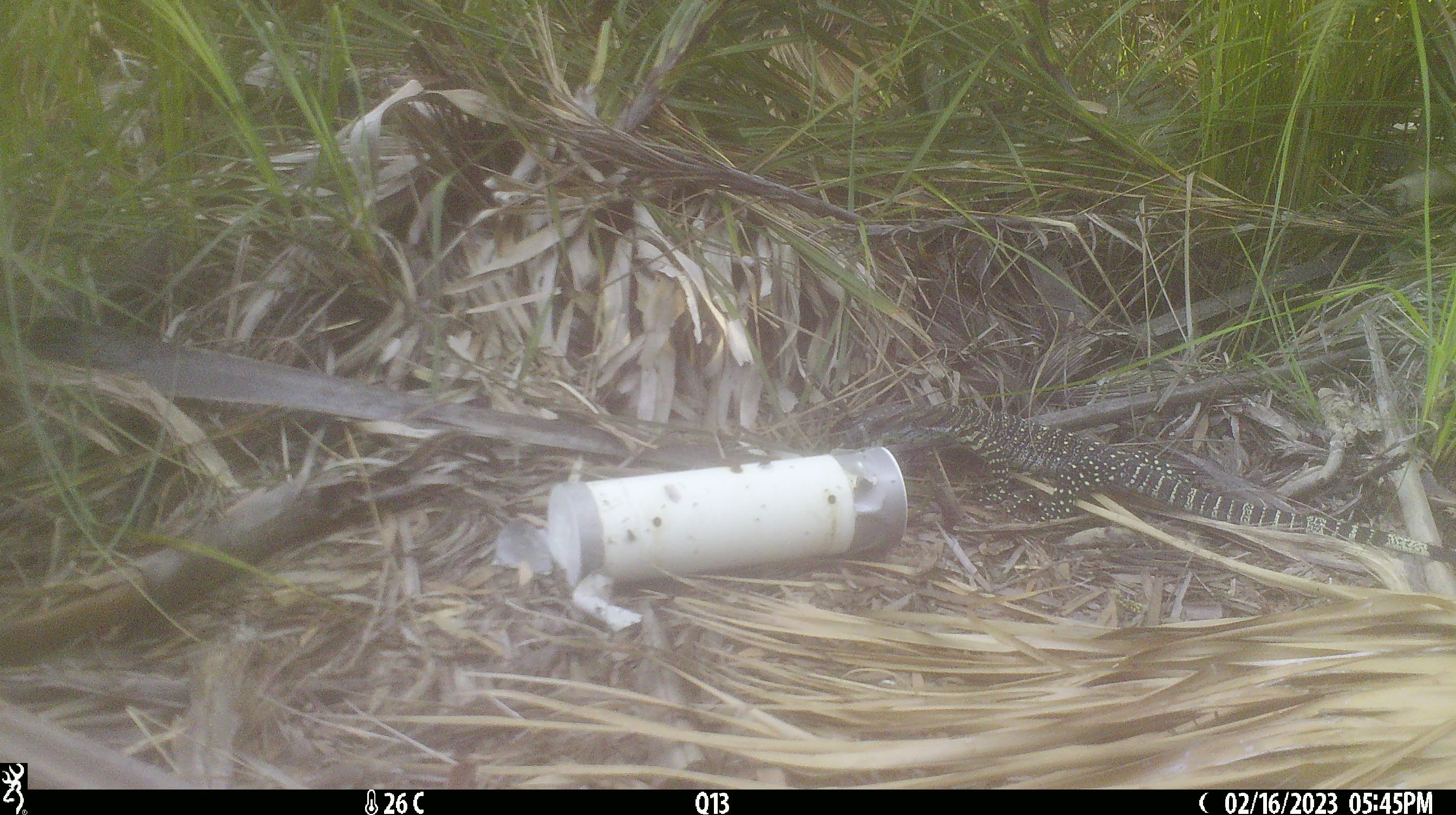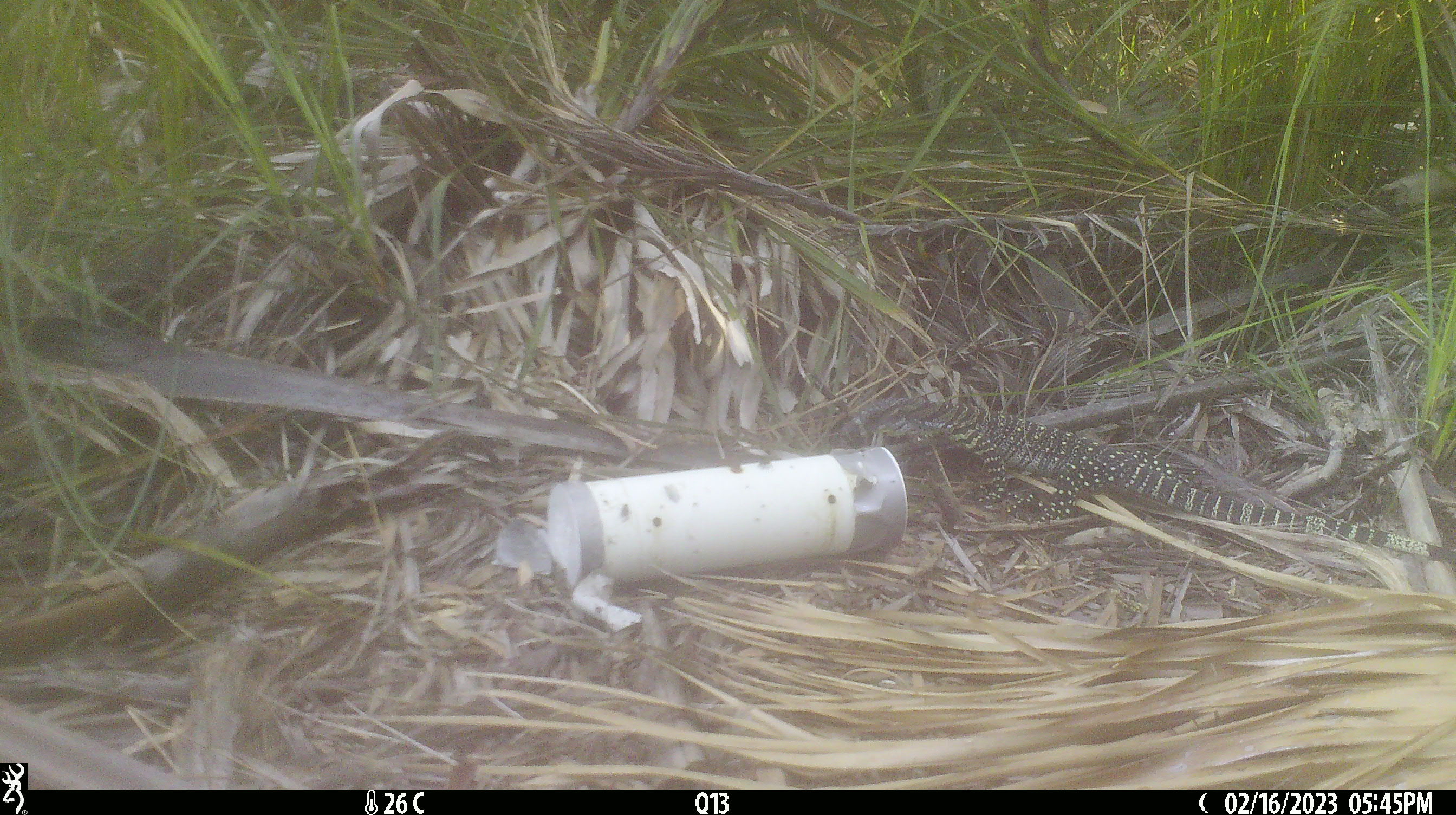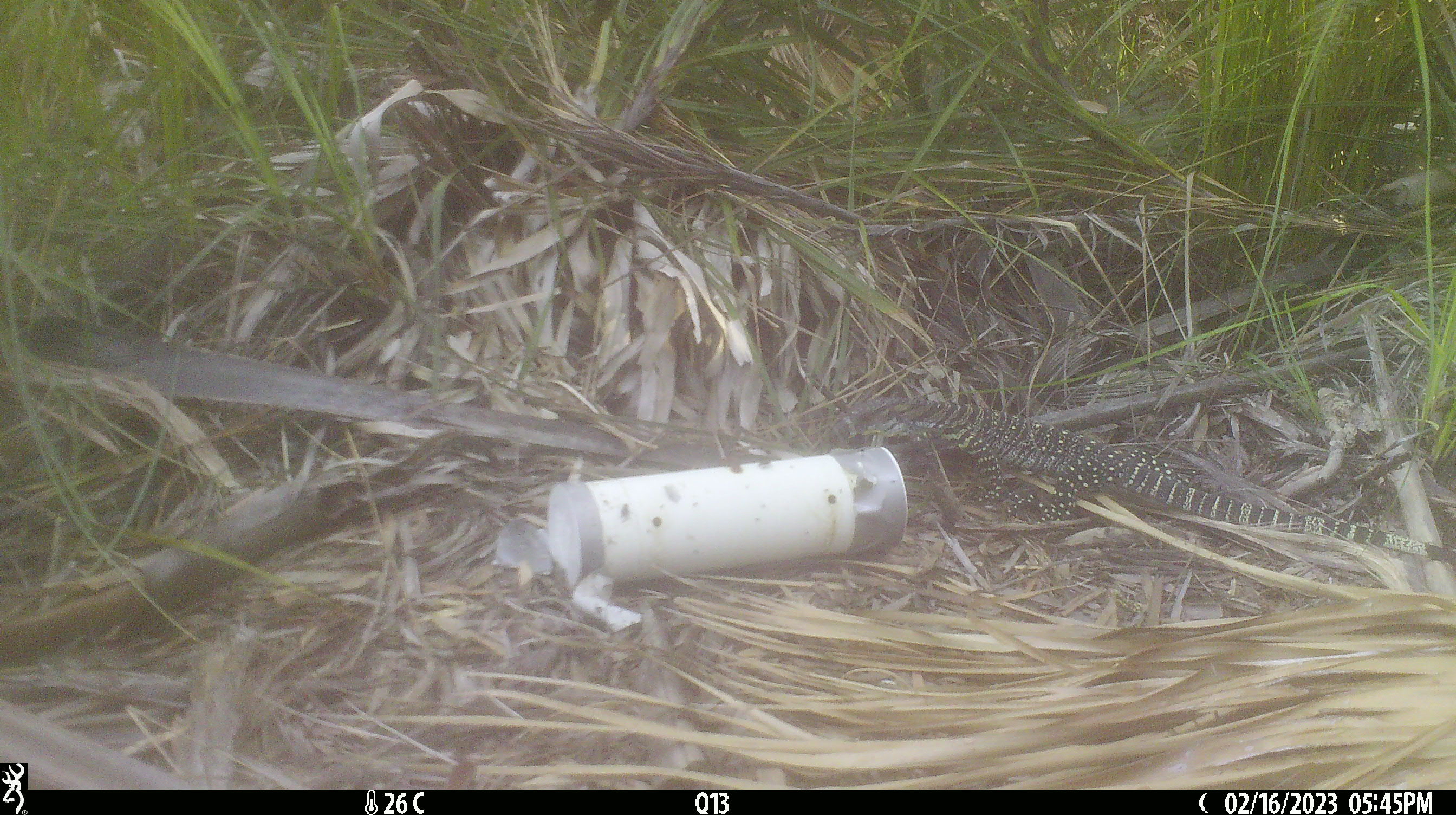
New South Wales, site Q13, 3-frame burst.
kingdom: Animalia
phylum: Chordata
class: Reptilia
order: Squamata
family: Varanidae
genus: Varanus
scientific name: Varanus varius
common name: lace monitor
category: goanna